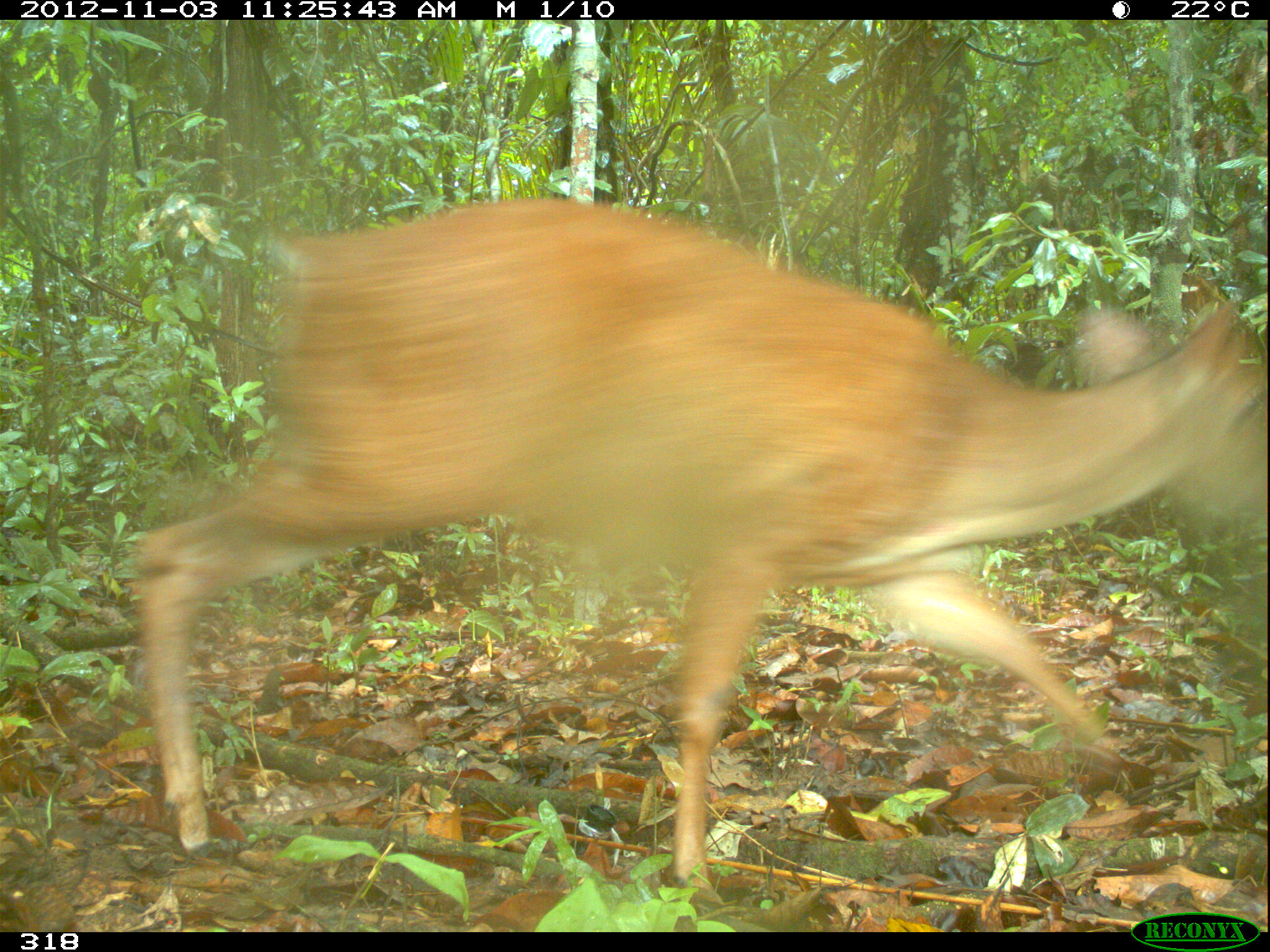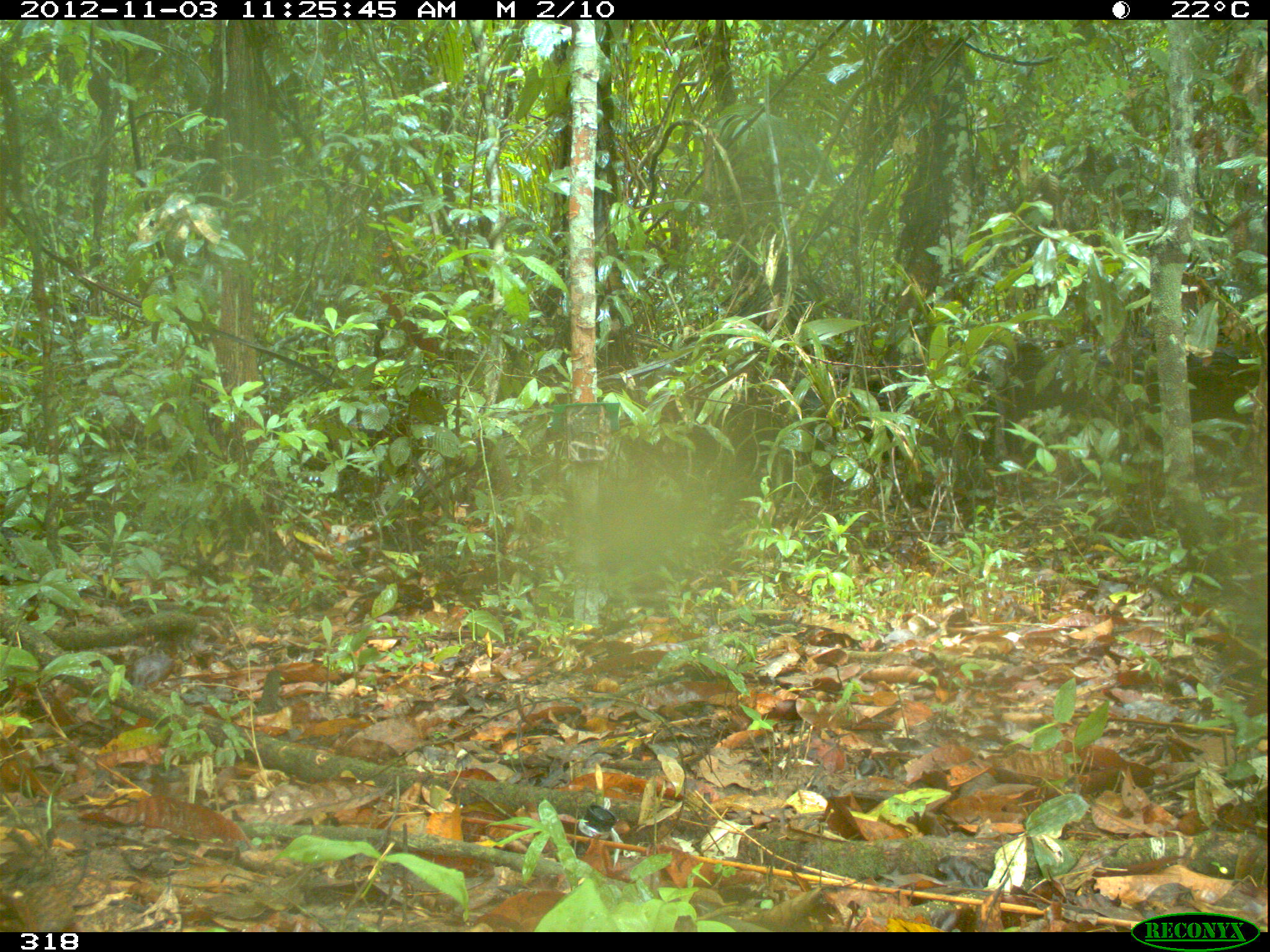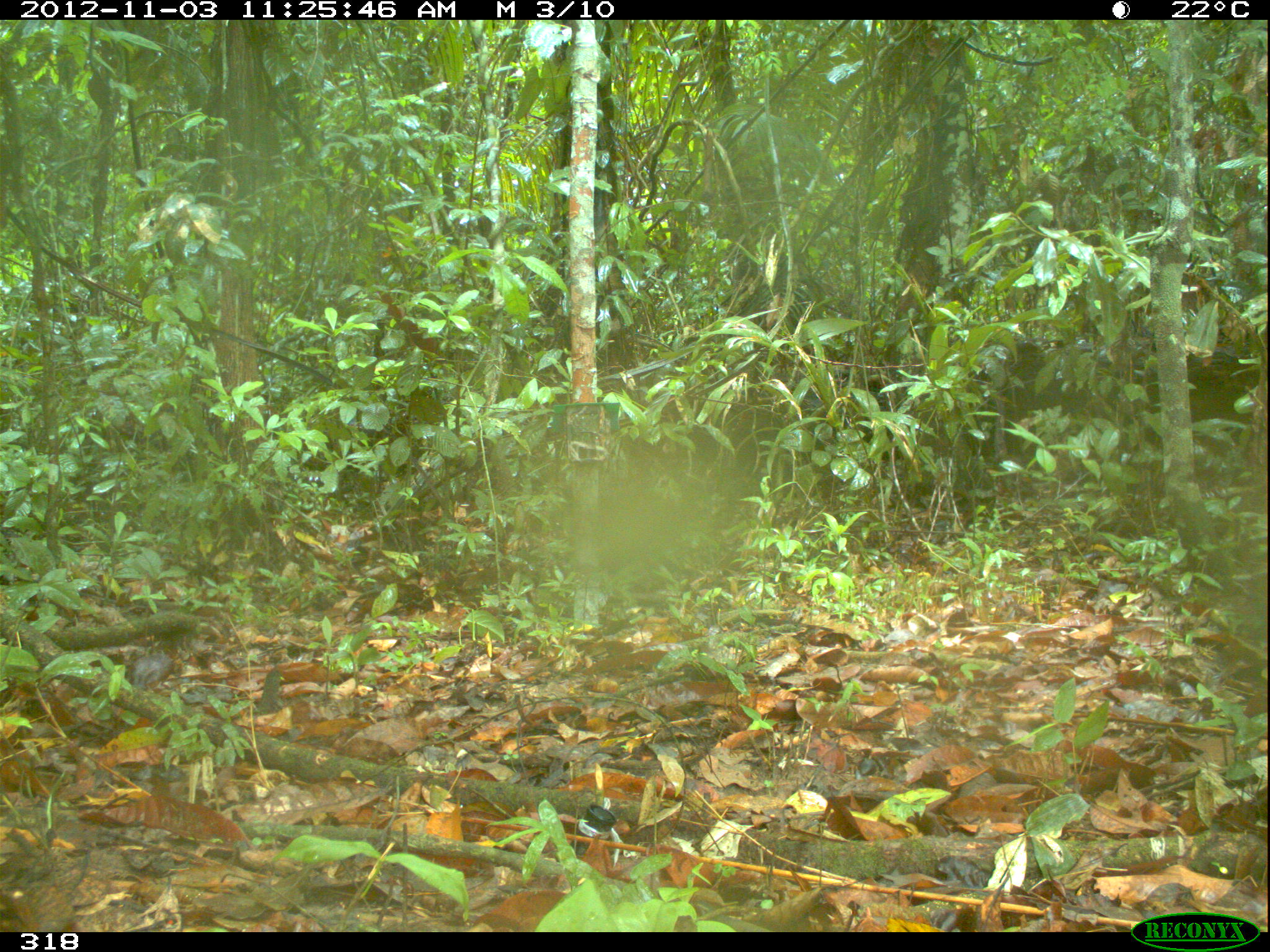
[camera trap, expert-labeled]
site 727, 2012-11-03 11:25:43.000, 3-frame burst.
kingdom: Animalia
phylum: Chordata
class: Mammalia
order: Artiodactyla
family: Cervidae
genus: Mazama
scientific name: Mazama americana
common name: red brocket